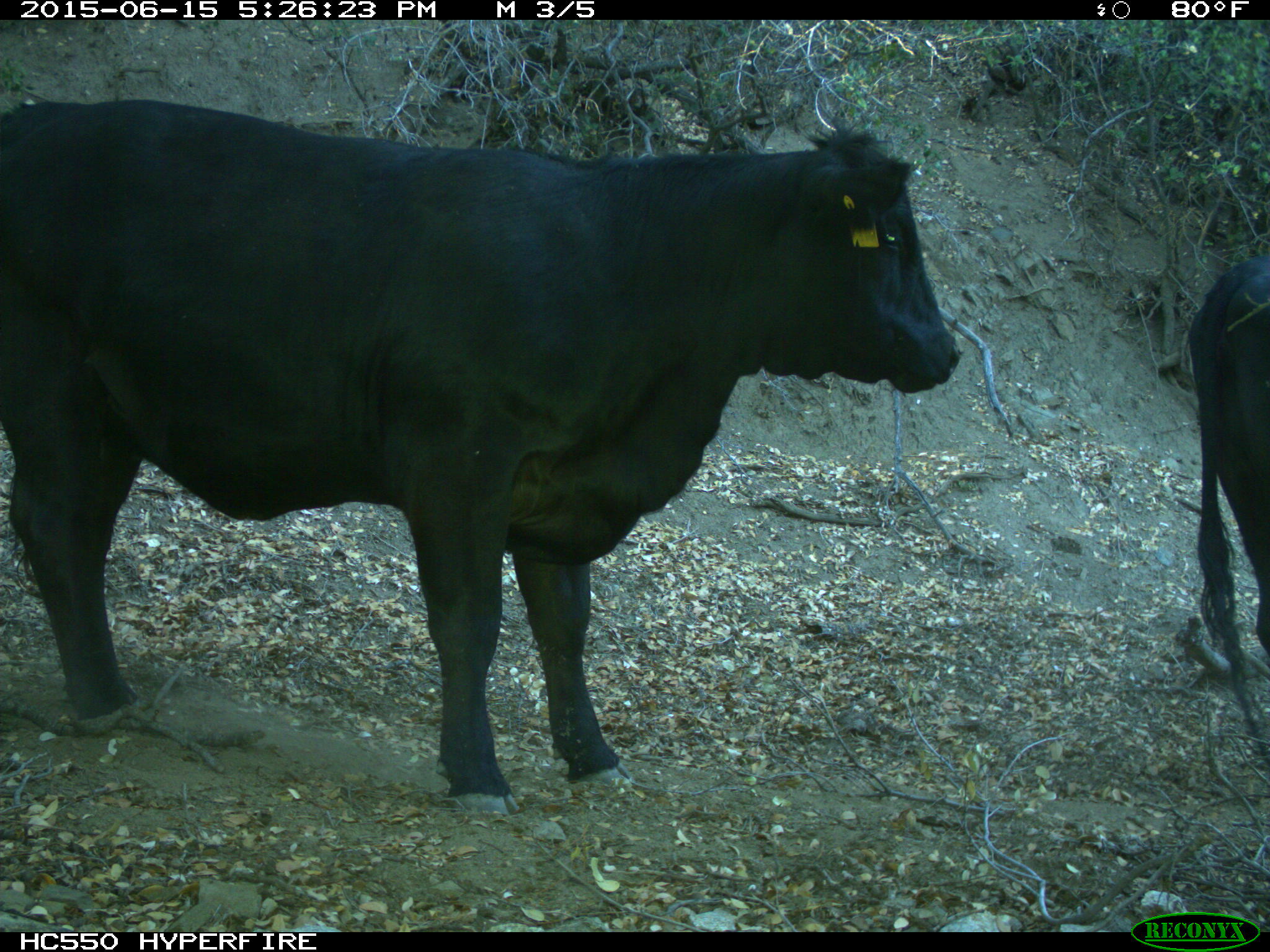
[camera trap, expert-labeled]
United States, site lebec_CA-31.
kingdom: Animalia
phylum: Chordata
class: Mammalia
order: Artiodactyla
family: Bovidae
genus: Bos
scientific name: Bos taurus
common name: domestic cow